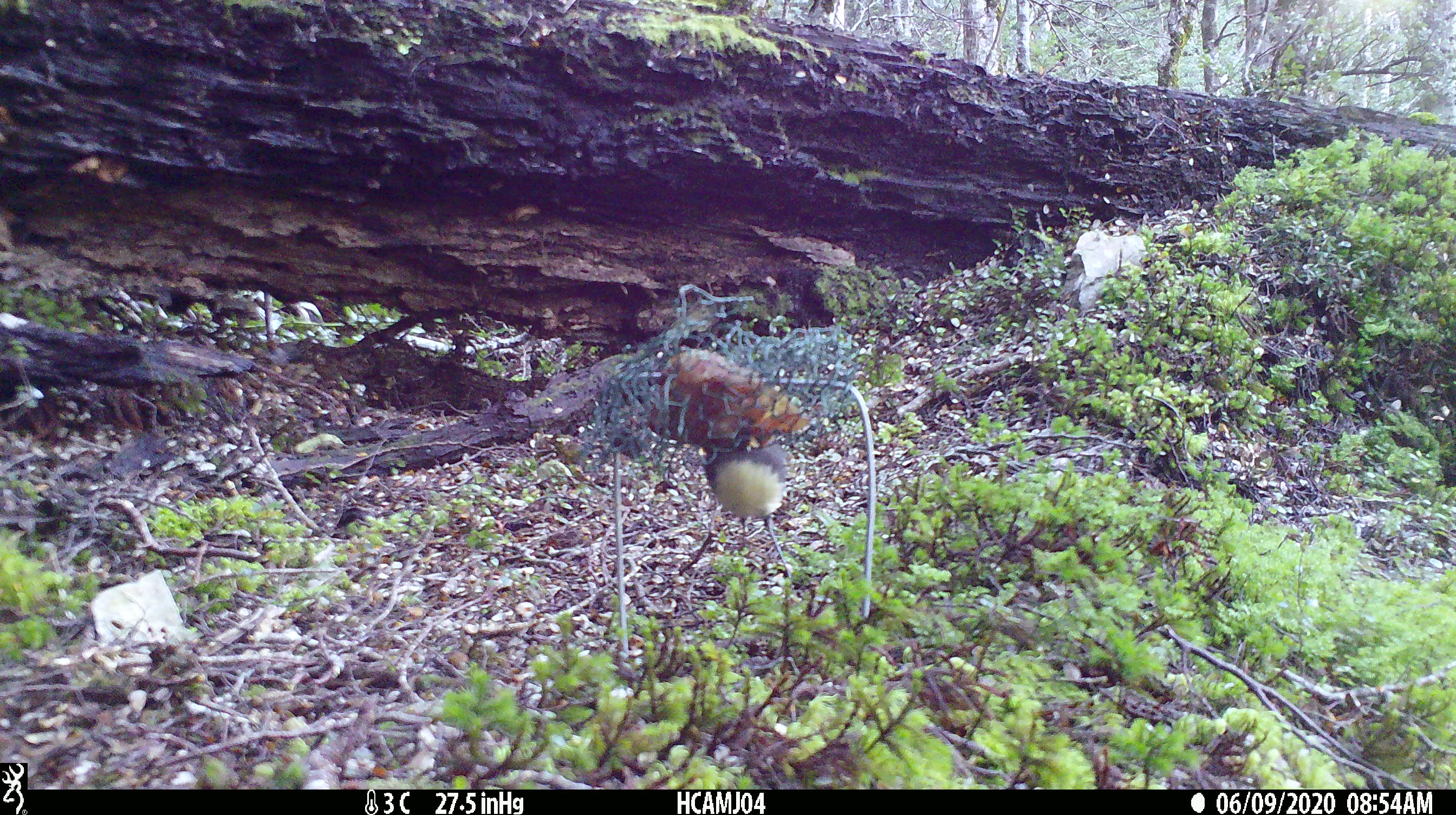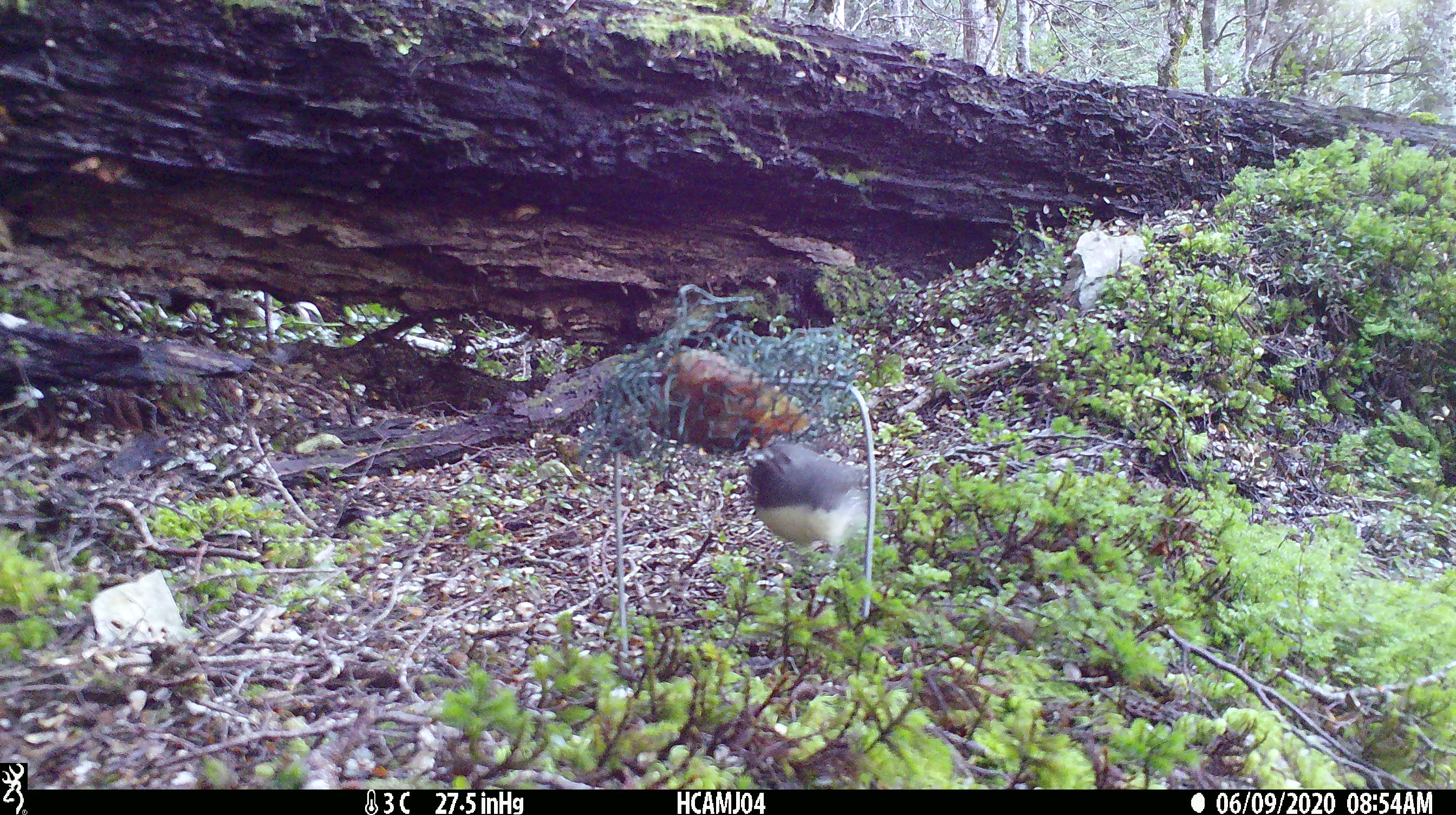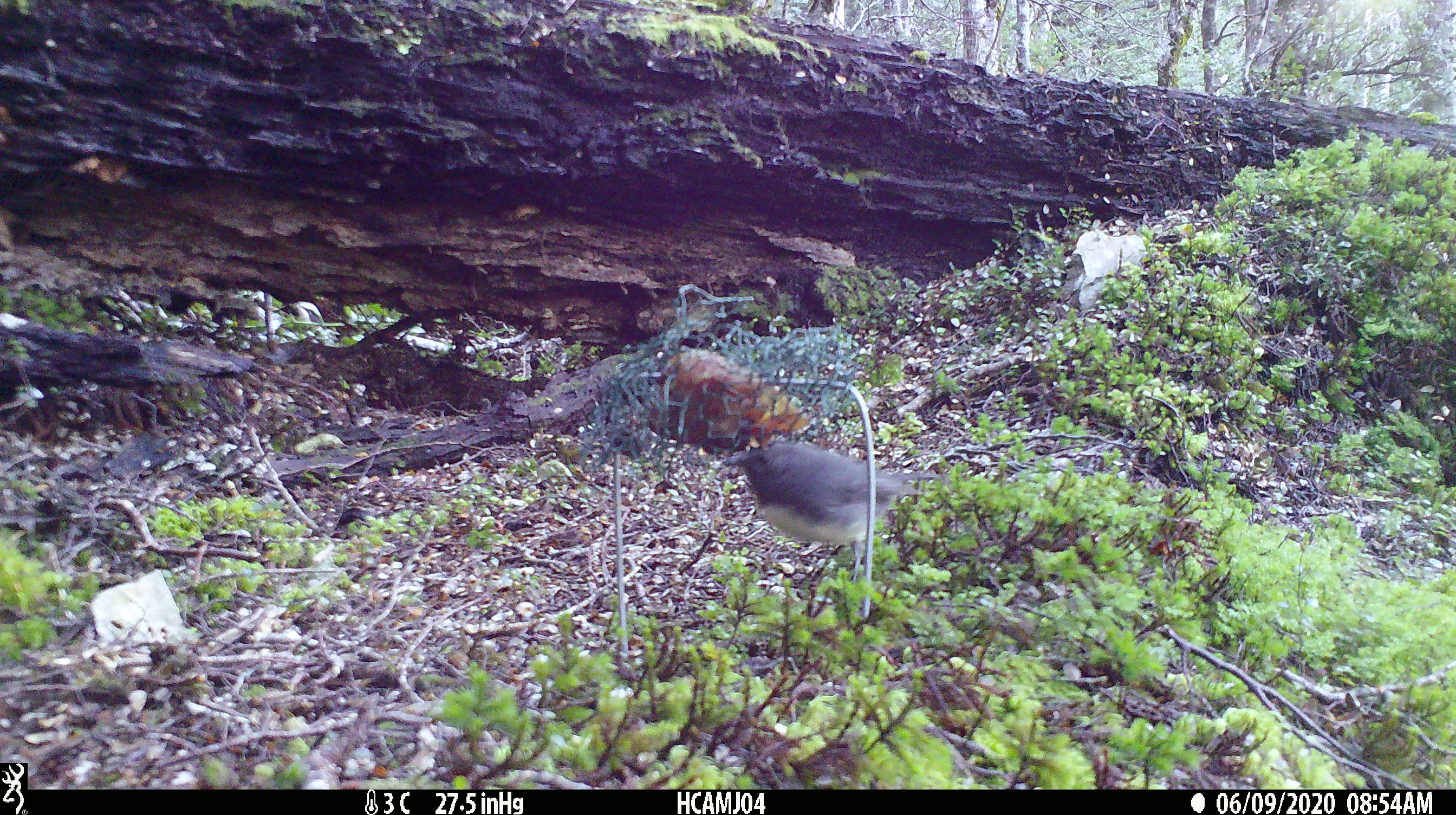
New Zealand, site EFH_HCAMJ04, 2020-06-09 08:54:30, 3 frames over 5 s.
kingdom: Animalia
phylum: Chordata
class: Aves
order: Passeriformes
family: Petroicidae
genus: Petroica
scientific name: Petroica australis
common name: new zealand robin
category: robin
Robin (new zealand robin) (Petroica australis).